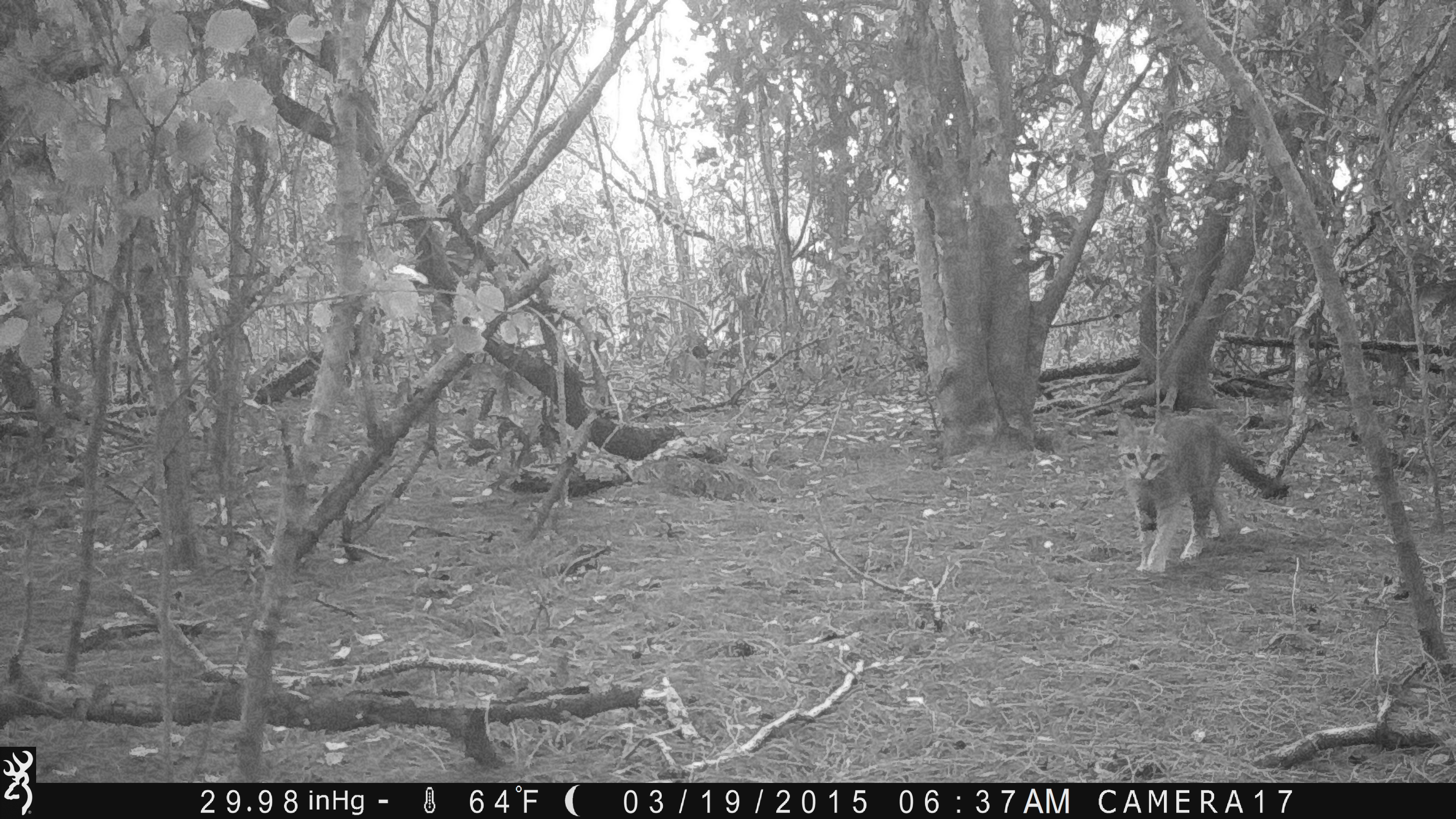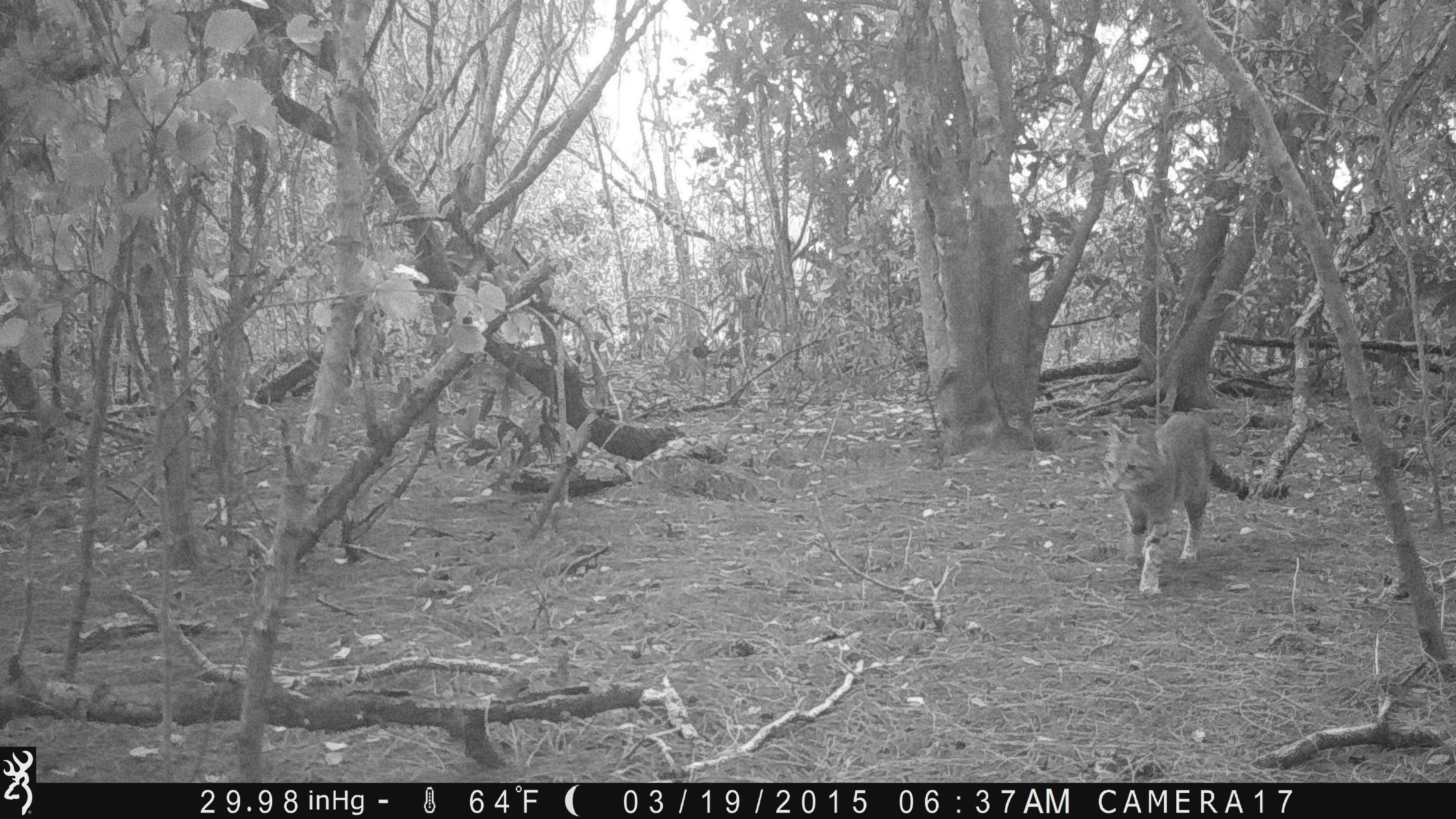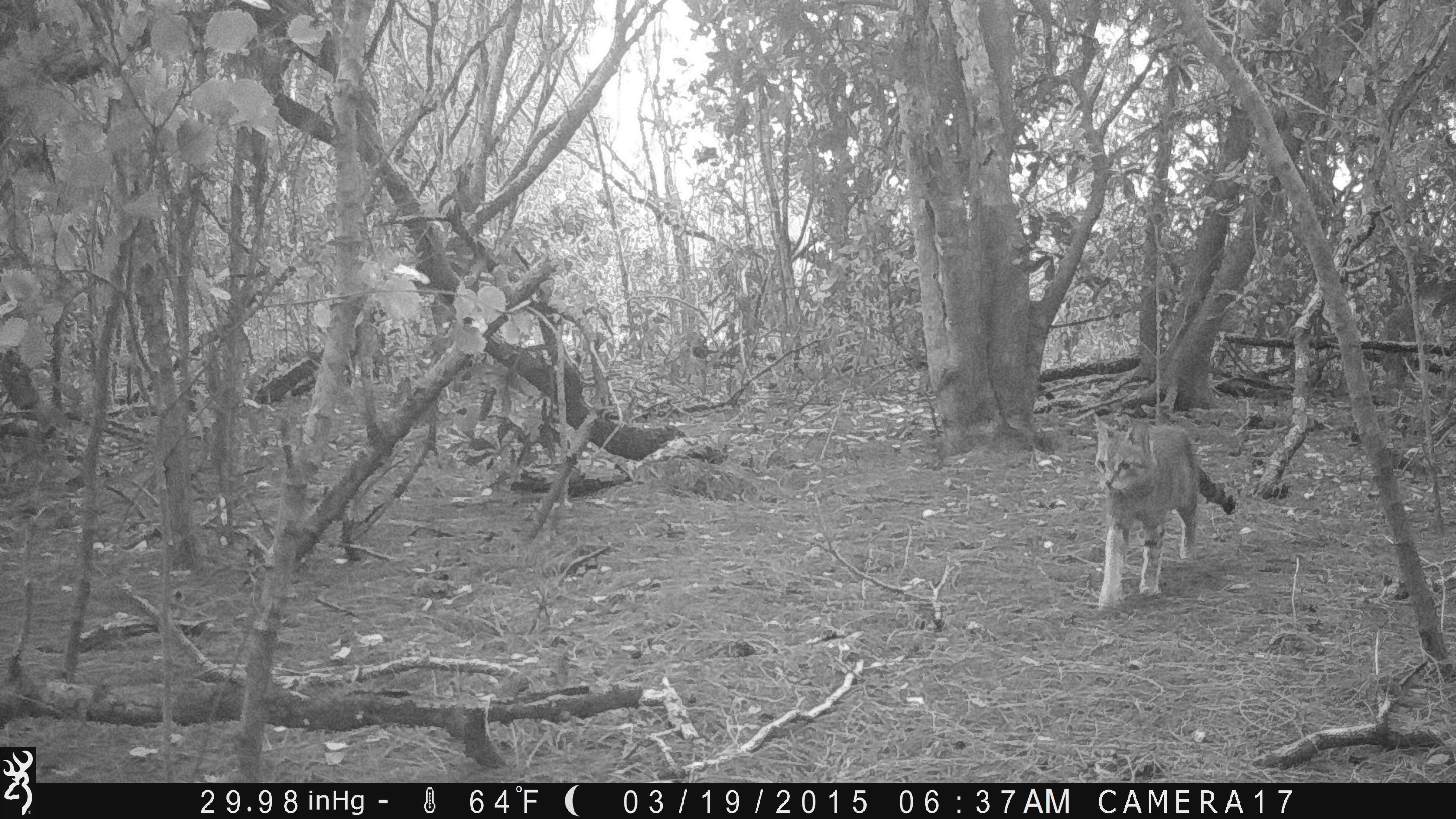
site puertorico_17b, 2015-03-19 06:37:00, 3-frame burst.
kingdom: Animalia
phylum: Chordata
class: Mammalia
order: Carnivora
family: Felidae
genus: Felis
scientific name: Felis catus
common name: cat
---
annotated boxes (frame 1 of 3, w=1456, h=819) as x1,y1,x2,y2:
cat: 1114,409,1291,576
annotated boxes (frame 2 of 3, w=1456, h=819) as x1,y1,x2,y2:
cat: 1103,414,1291,607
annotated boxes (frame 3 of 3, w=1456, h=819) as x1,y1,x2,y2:
cat: 1089,419,1218,613